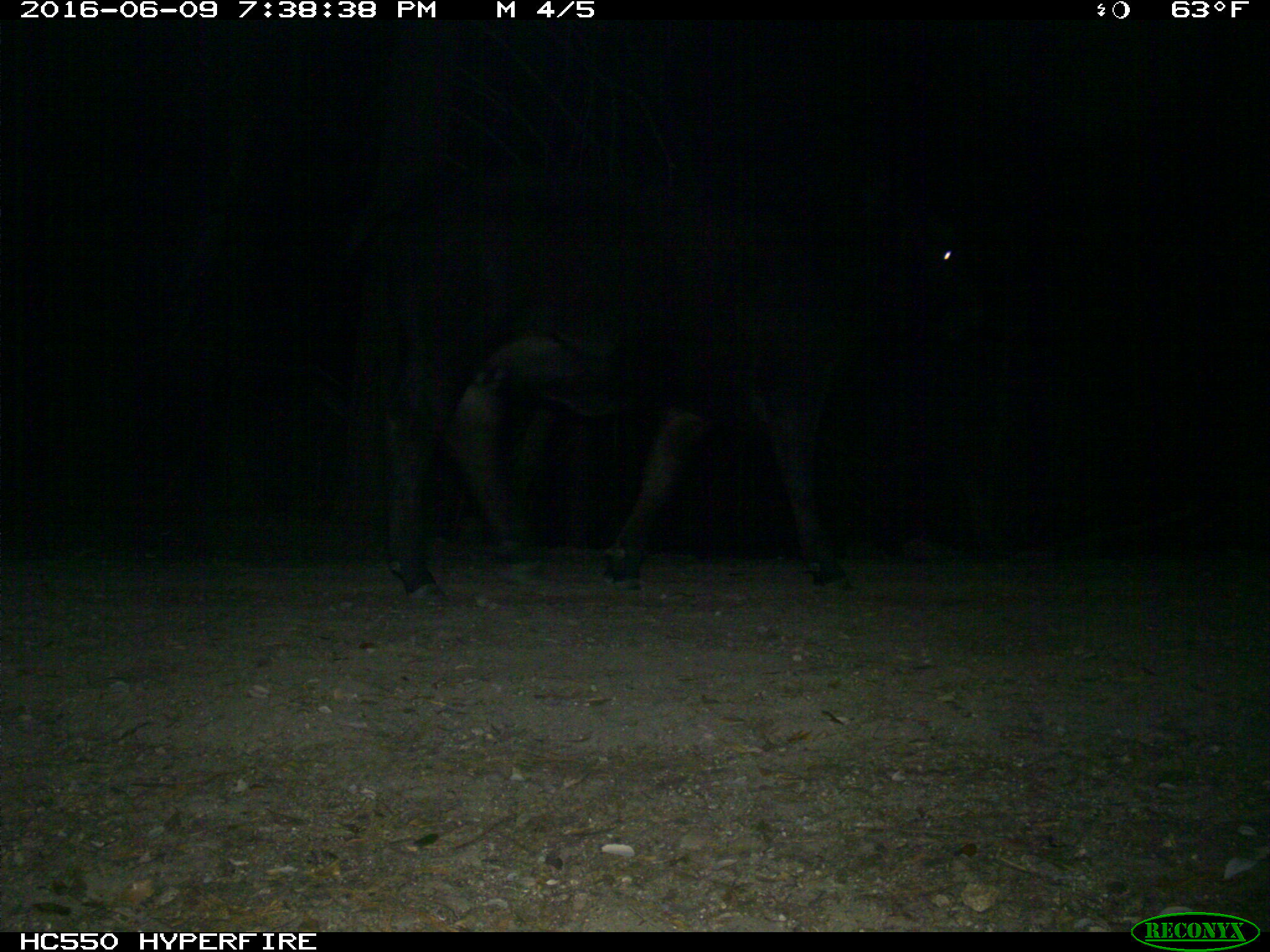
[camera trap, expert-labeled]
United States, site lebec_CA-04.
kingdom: Animalia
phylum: Chordata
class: Mammalia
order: Artiodactyla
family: Bovidae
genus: Bos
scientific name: Bos taurus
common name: domestic cow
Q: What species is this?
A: Bos taurus (domestic cow).